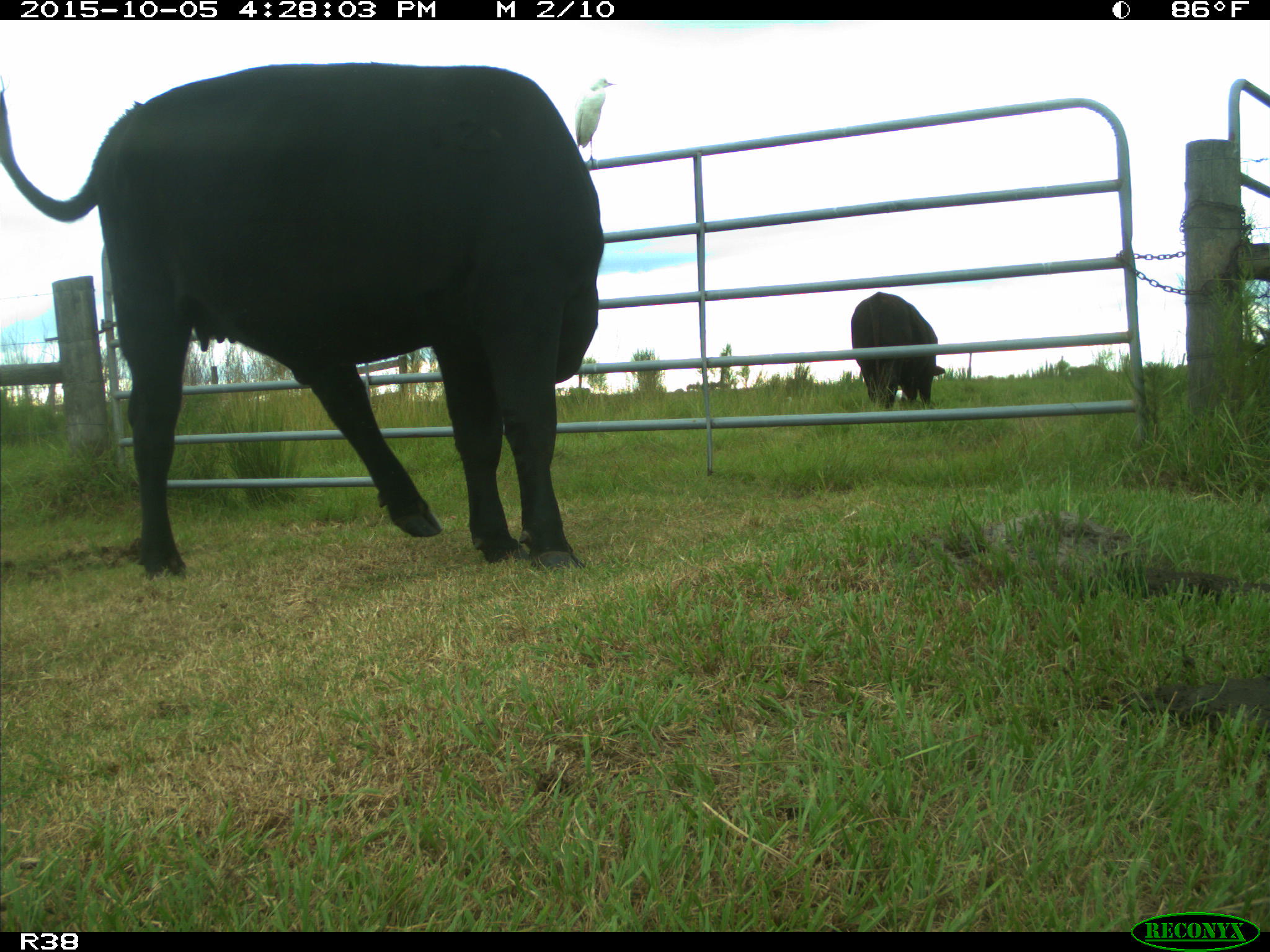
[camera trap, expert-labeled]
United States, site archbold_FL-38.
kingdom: Animalia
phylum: Chordata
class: Mammalia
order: Artiodactyla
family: Bovidae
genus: Bos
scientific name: Bos taurus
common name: domestic cow